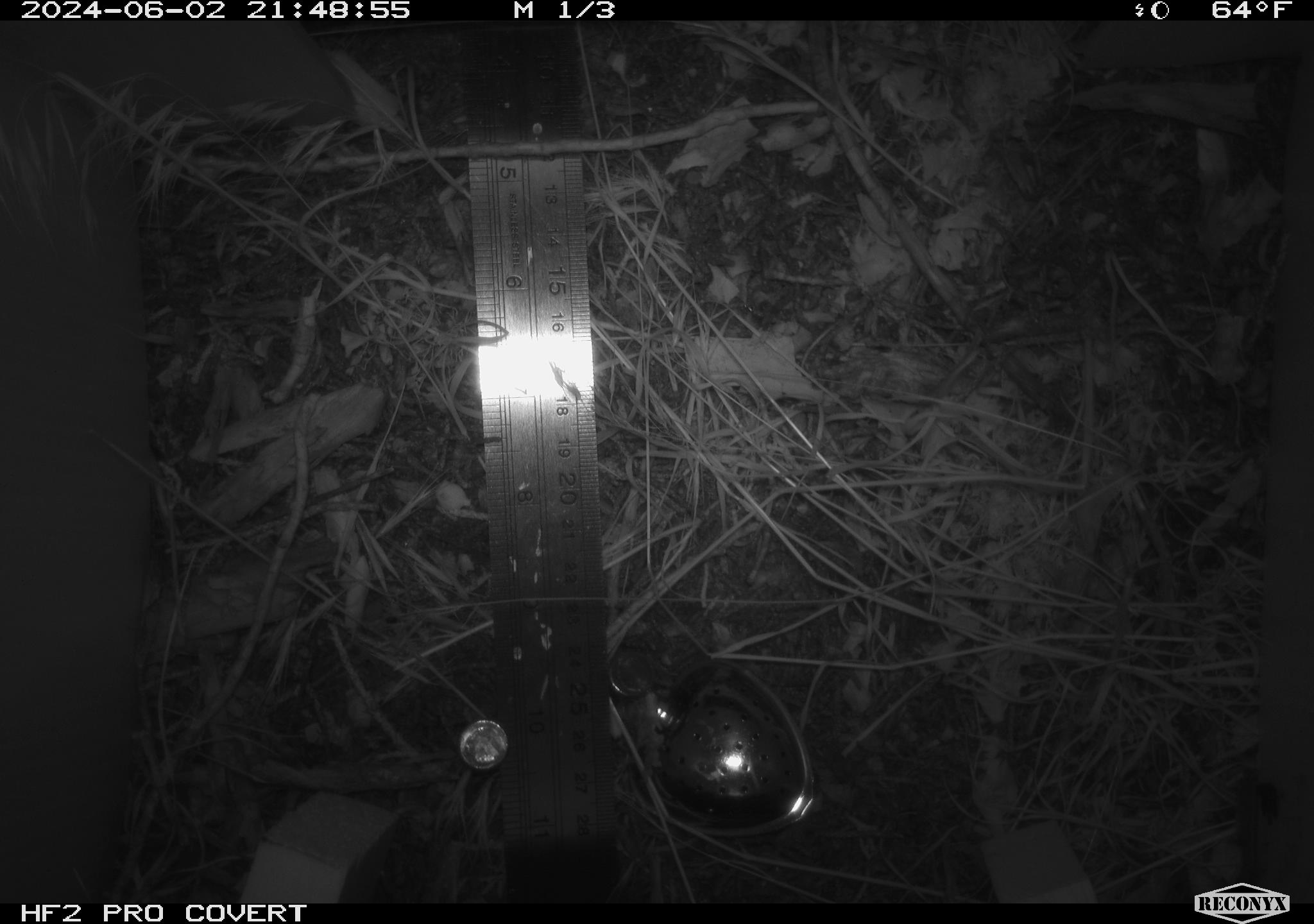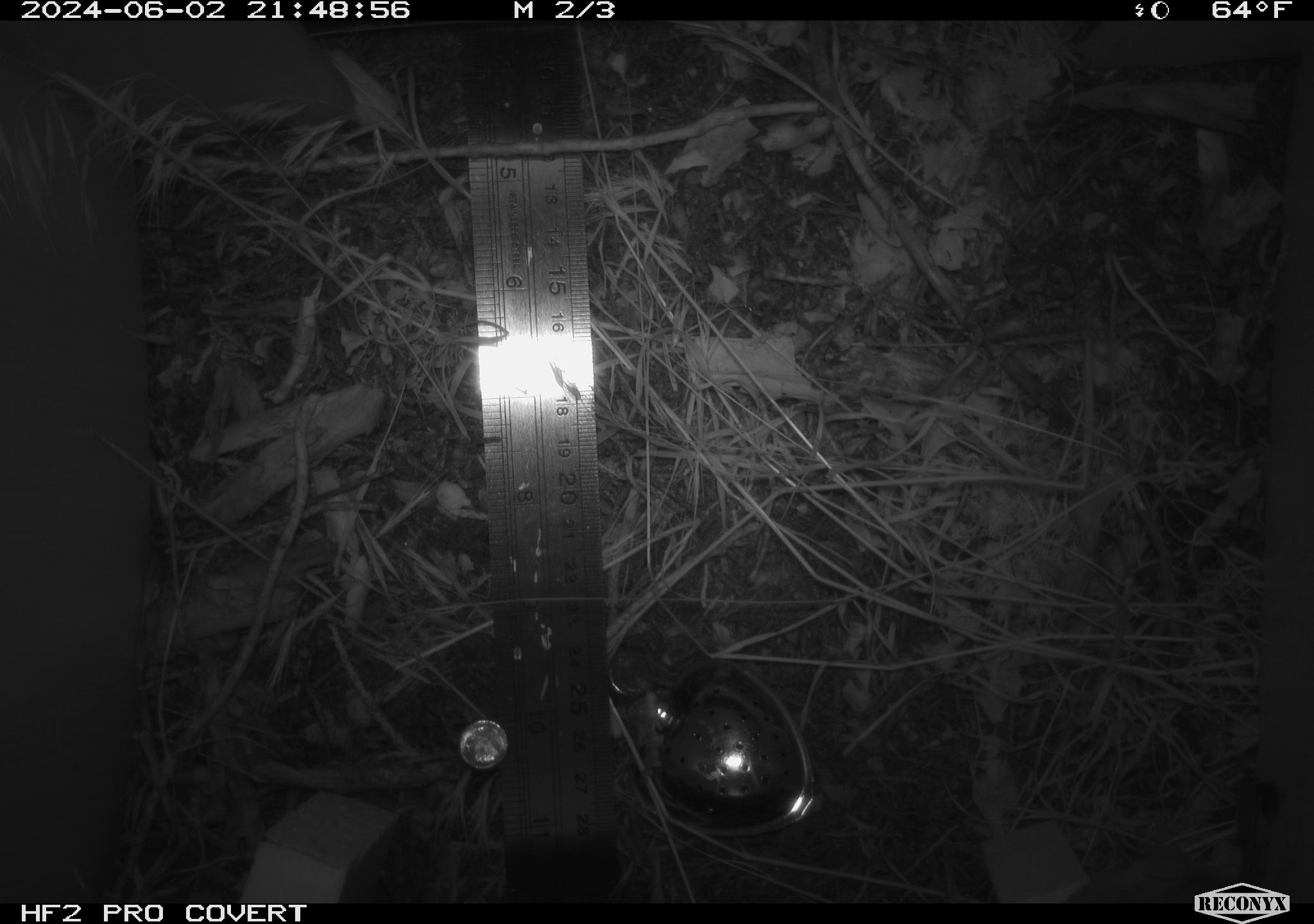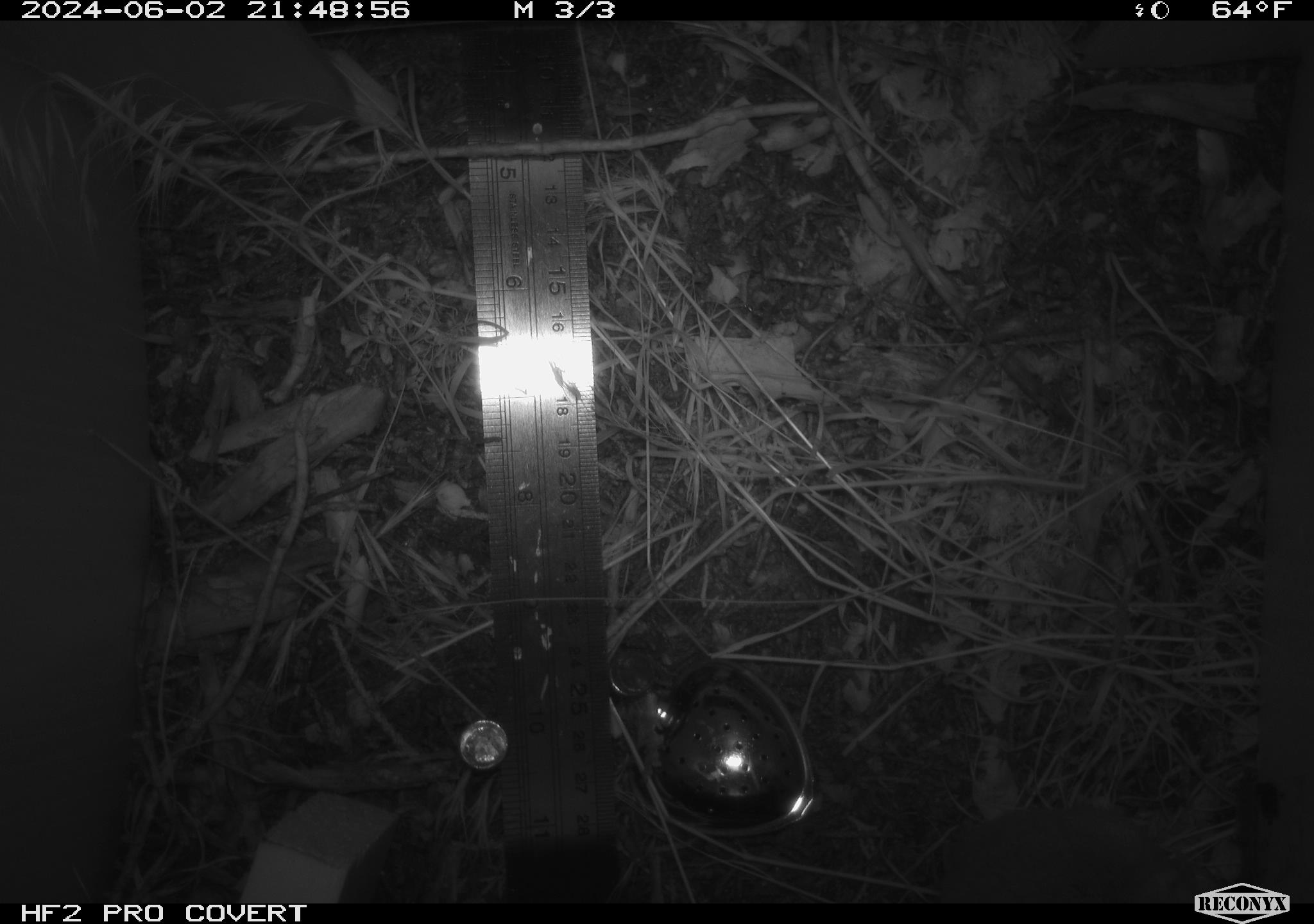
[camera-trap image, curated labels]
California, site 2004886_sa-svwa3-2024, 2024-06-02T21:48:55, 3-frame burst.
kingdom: Animalia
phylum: Chordata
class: Mammalia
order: Rodentia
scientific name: Rodentia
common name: mouse species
Mouse species (Rodentia).